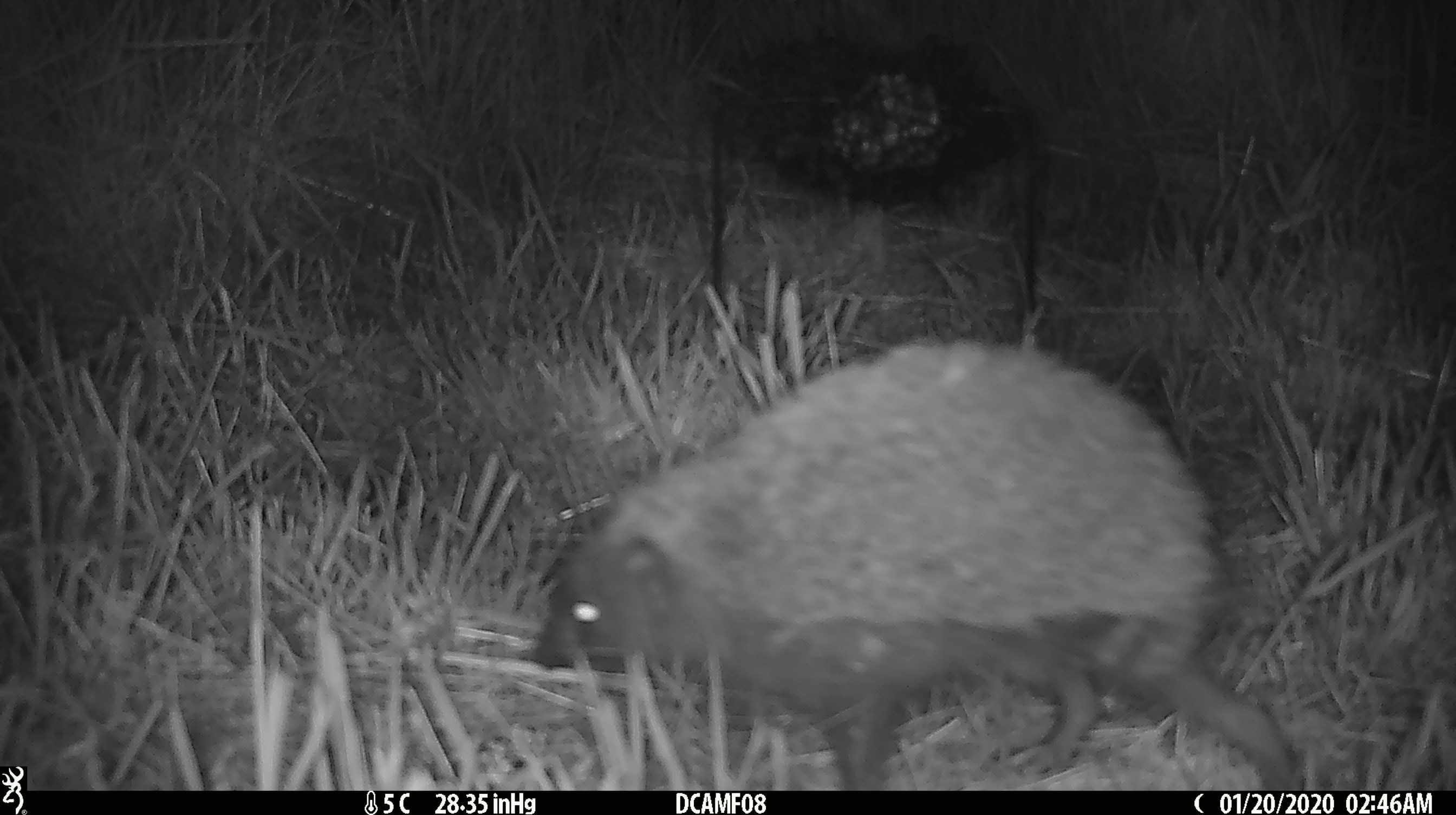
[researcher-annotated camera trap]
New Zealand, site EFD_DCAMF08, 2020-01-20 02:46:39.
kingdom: Animalia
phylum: Chordata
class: Mammalia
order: Eulipotyphla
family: Erinaceidae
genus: Erinaceus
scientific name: Erinaceus europaeus europaeus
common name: european hedgehog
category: hedgehog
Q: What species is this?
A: Hedgehog (european hedgehog) (Erinaceus europaeus europaeus).